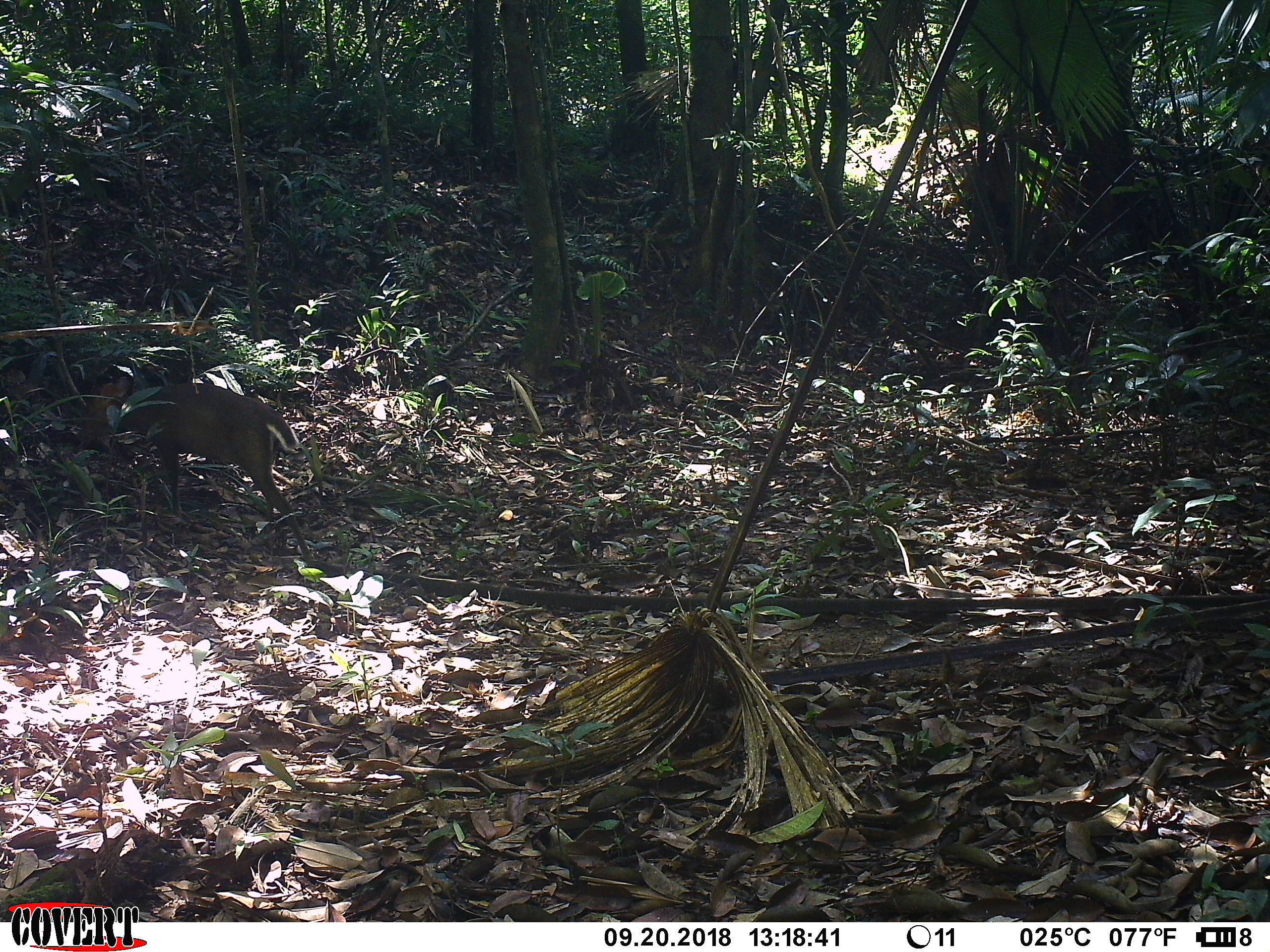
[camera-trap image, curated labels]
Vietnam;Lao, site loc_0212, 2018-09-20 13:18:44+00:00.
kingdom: Animalia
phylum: Chordata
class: Mammalia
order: Artiodactyla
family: Cervidae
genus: Muntiacus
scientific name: Muntiacus rooseveltorum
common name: roosevelt's muntjac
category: roosevelts muntjac group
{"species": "roosevelts muntjac group (roosevelt's muntjac) (Muntiacus rooseveltorum)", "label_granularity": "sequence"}